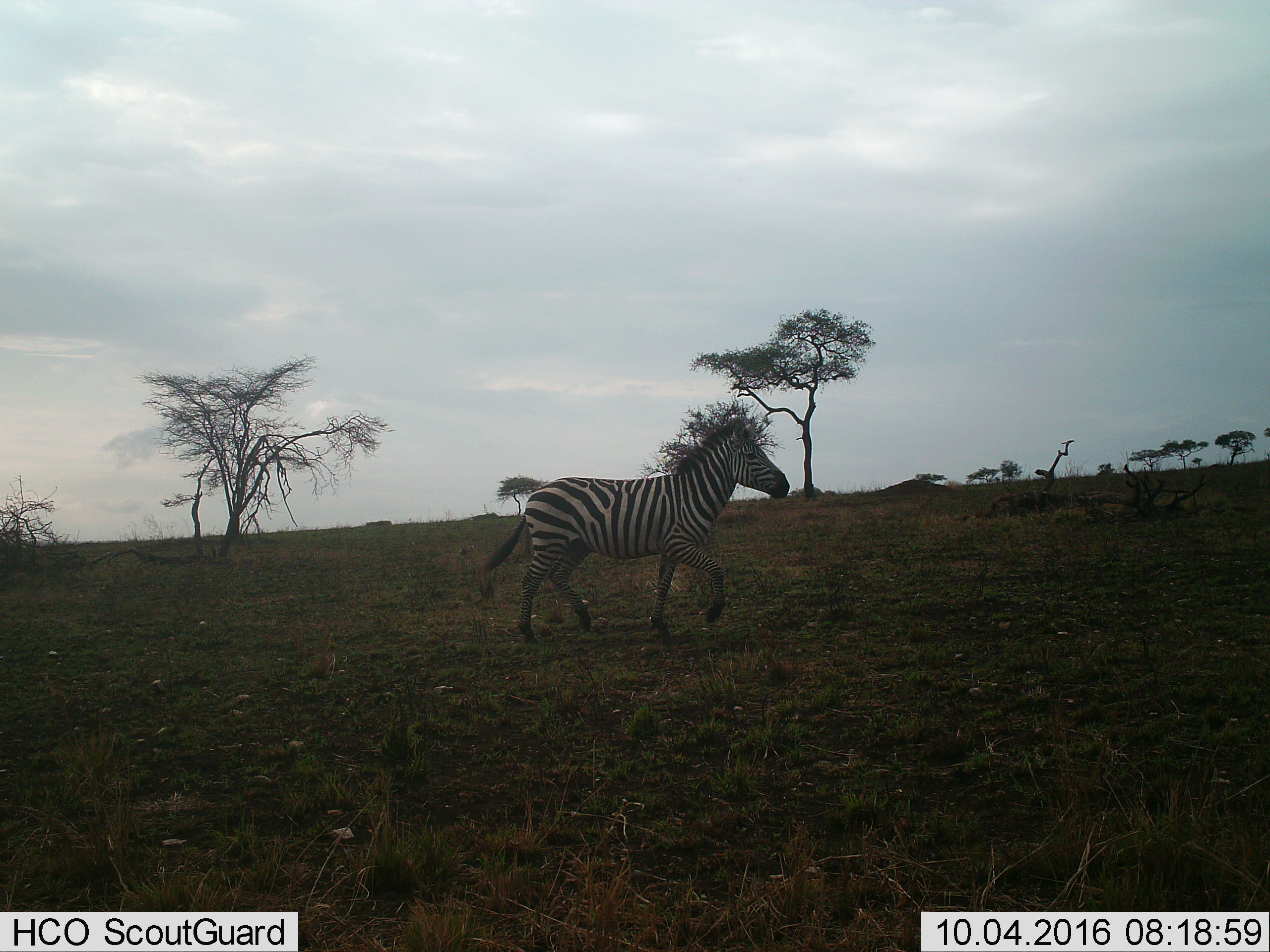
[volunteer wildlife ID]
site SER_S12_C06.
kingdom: Animalia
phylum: Chordata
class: Mammalia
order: Perissodactyla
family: Equidae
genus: Equus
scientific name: Equus quagga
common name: plains zebra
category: zebraplains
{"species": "zebraplains (plains zebra) (Equus quagga)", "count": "1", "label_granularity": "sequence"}